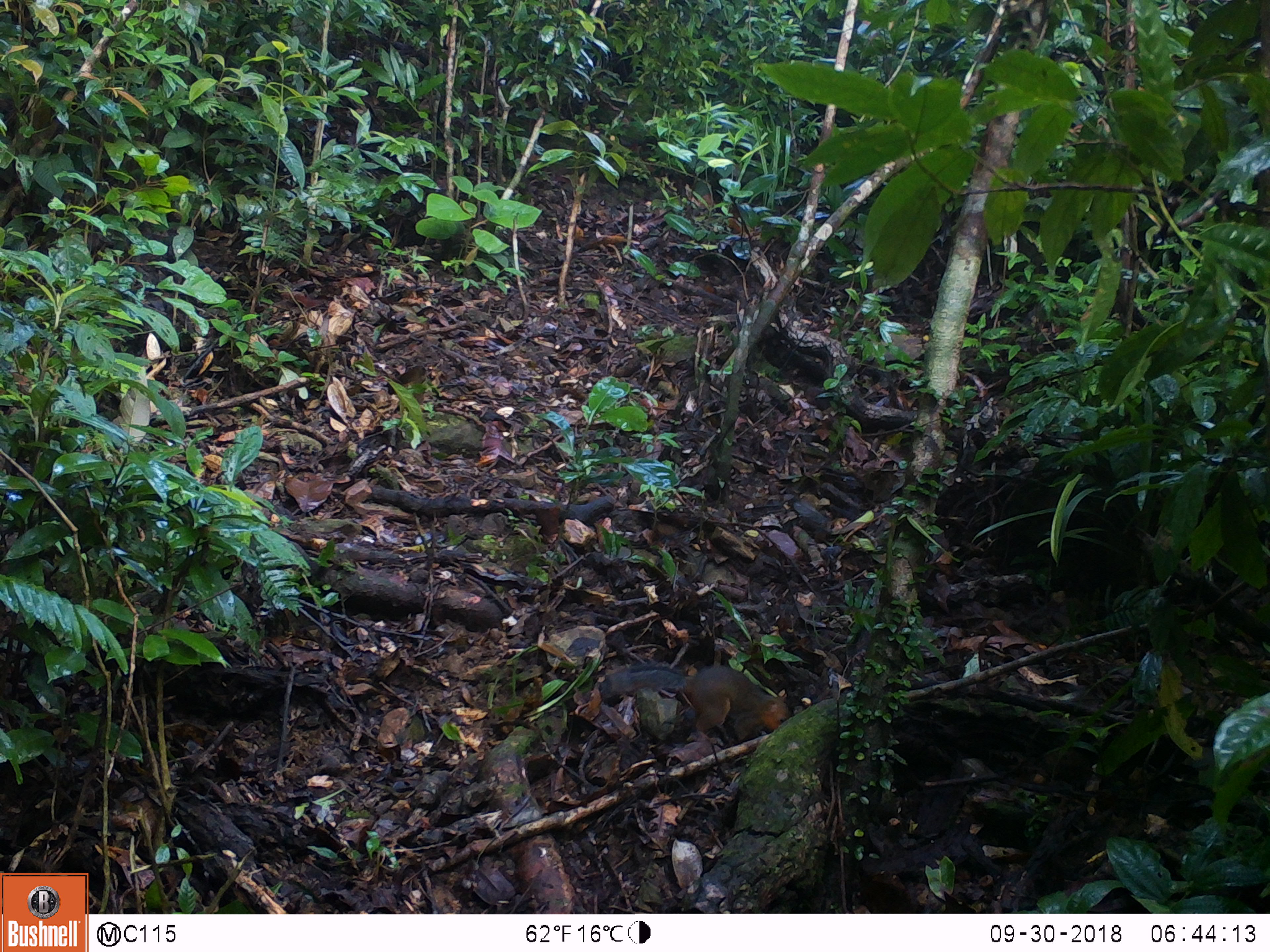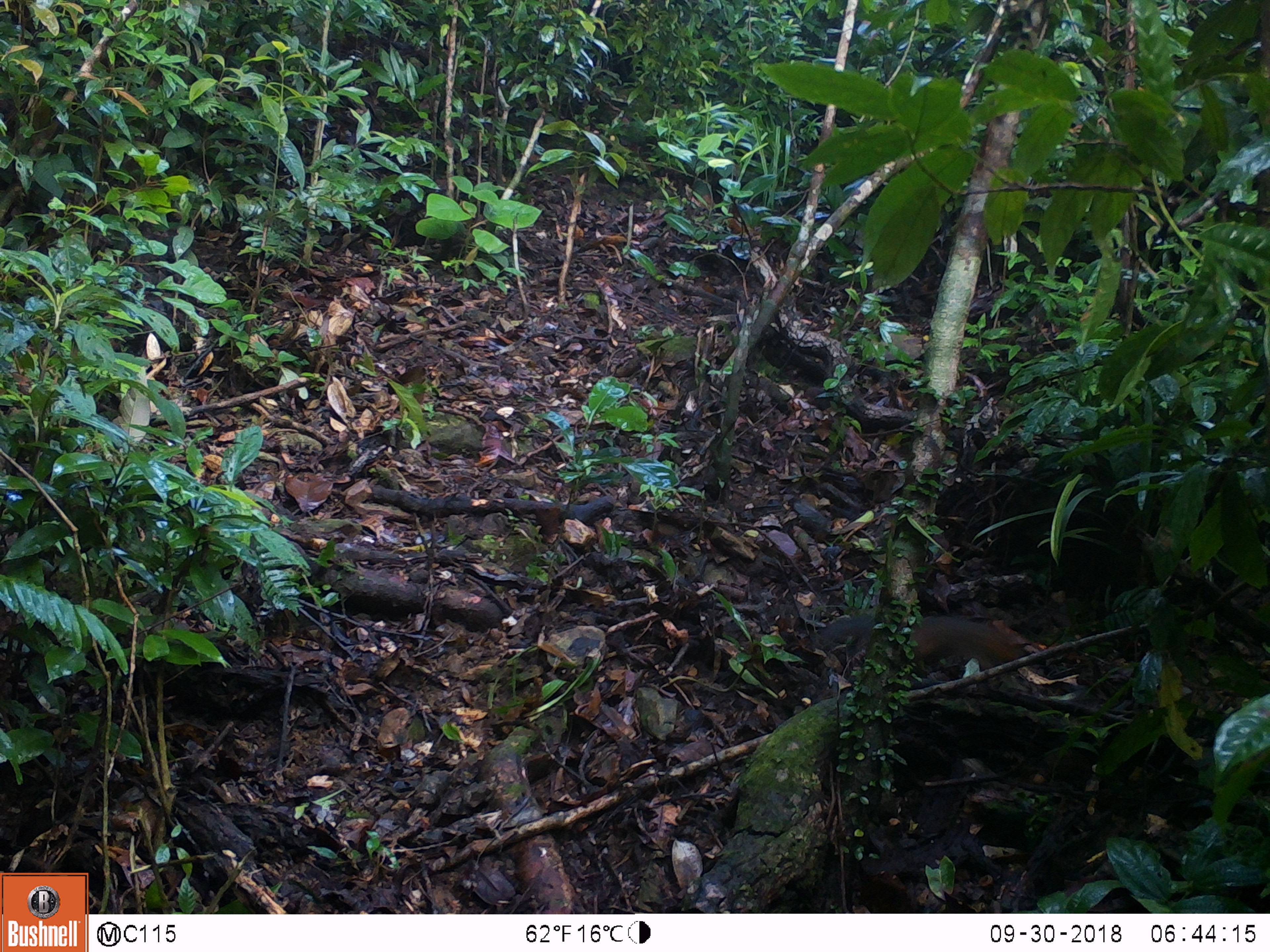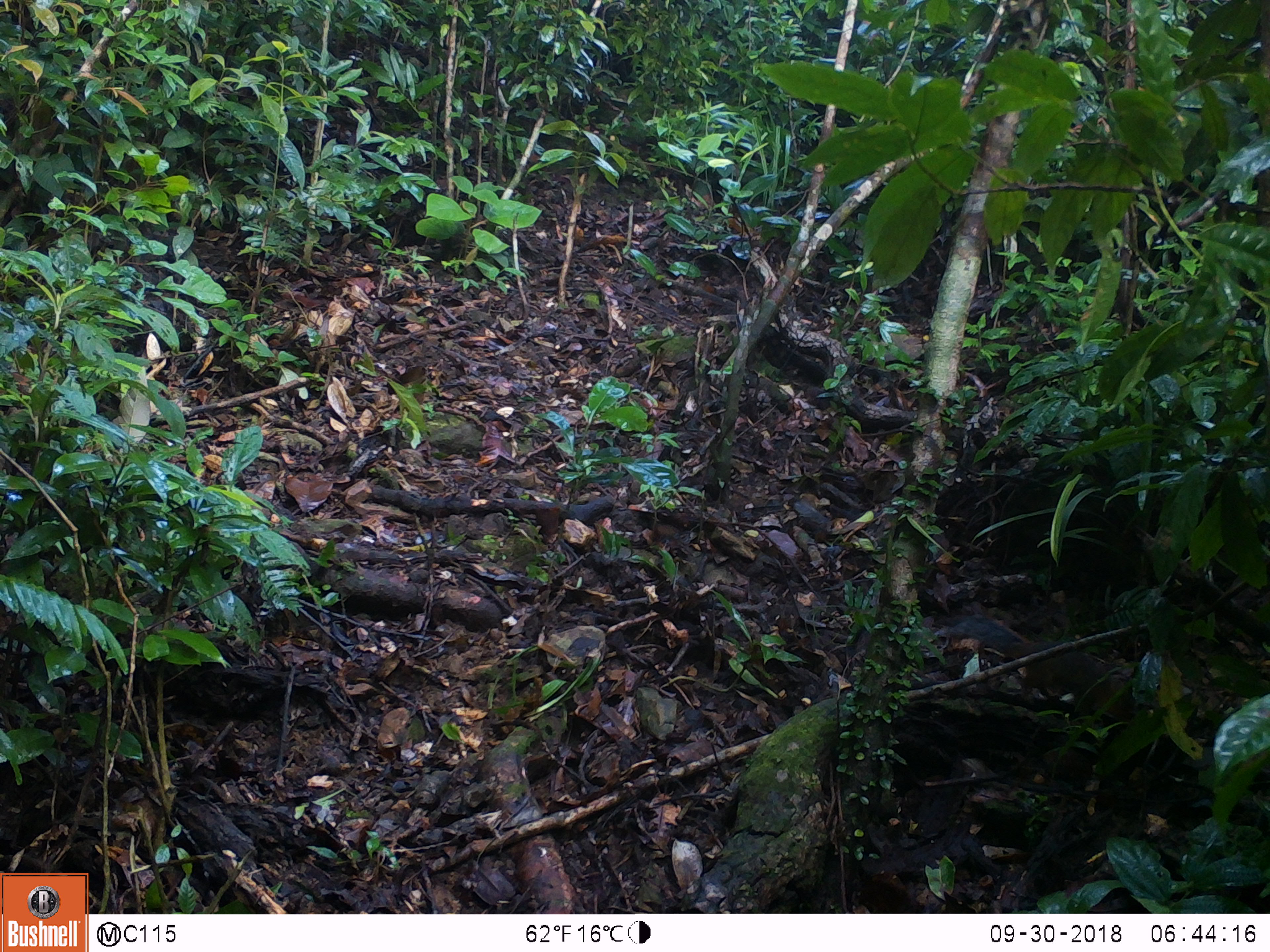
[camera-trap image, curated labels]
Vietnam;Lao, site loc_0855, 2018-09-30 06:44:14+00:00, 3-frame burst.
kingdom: Animalia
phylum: Chordata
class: Mammalia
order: Rodentia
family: Sciuridae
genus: Dremomys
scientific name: Dremomys rufigenis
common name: red-cheeked squirrel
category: red cheeked squirrel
Red cheeked squirrel (red-cheeked squirrel) (Dremomys rufigenis). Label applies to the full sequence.